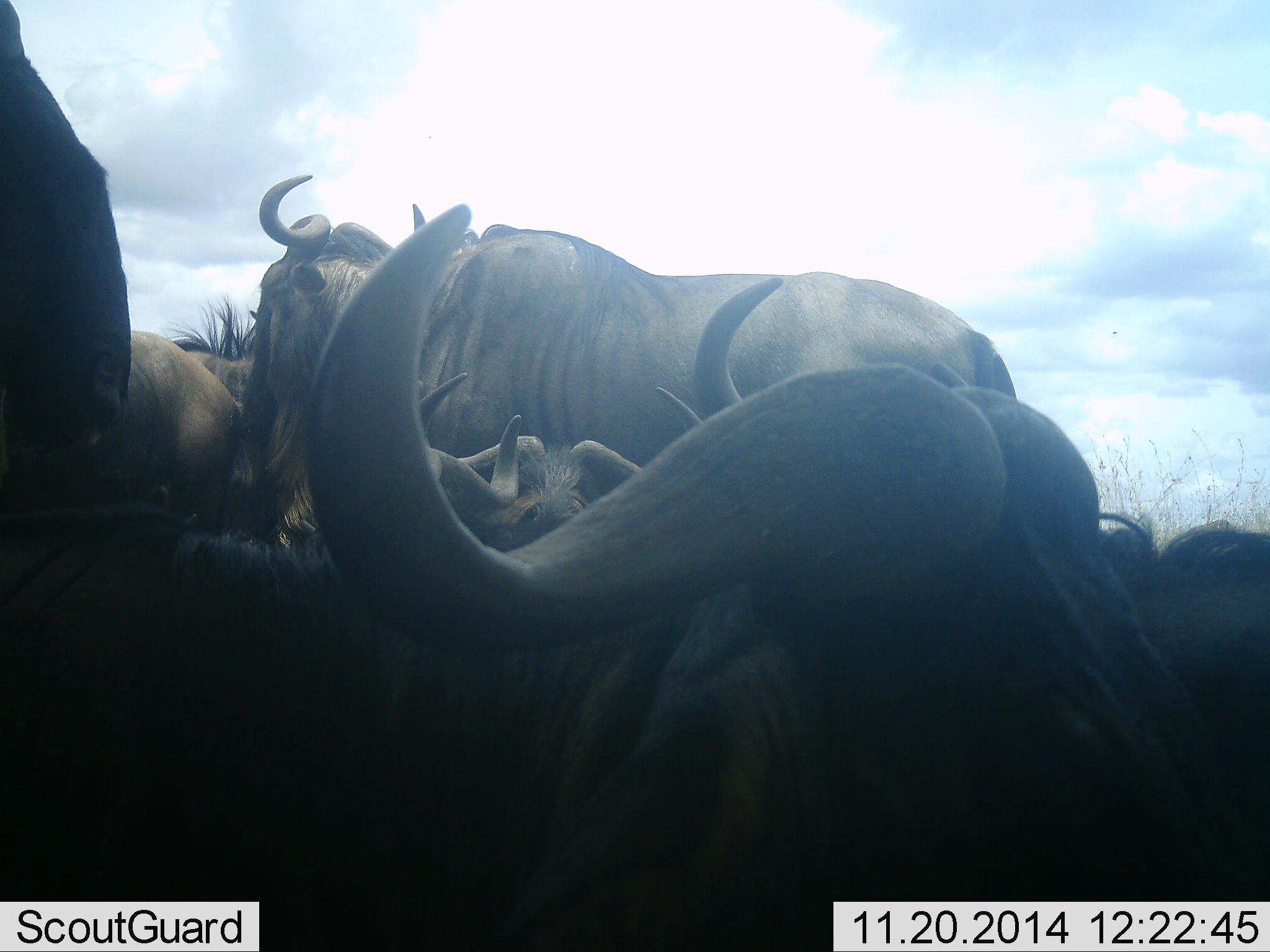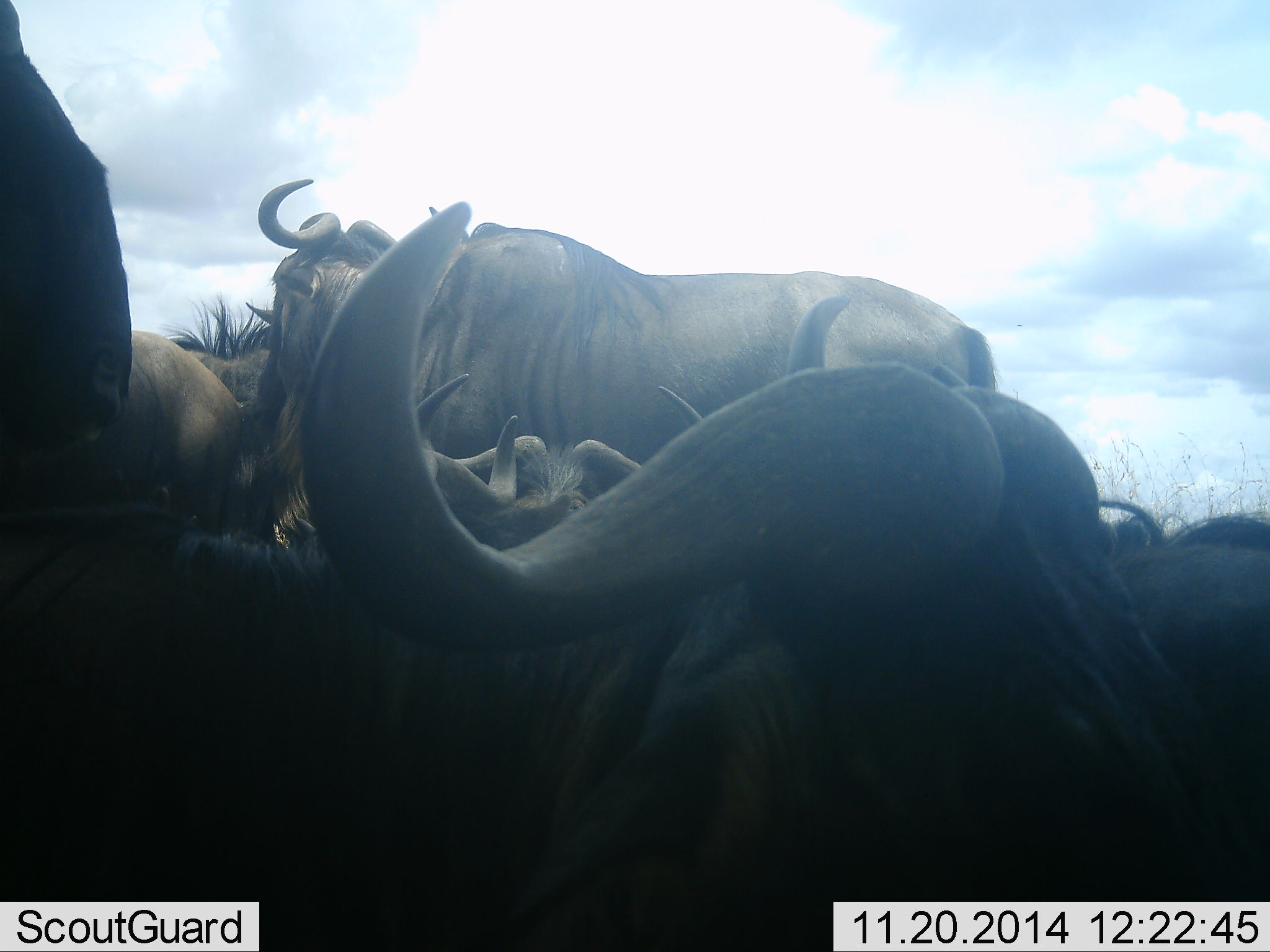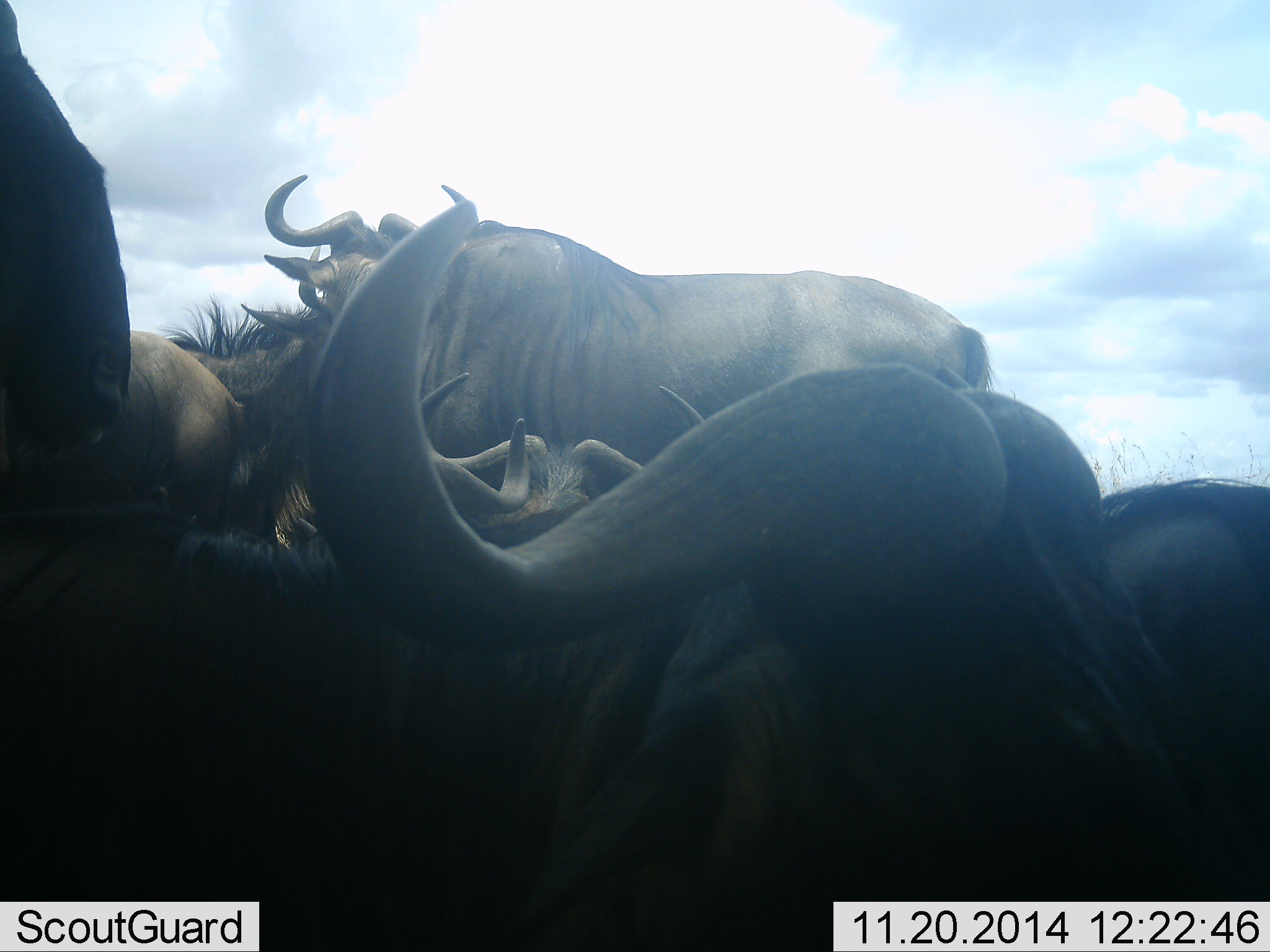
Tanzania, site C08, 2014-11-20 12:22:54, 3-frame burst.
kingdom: Animalia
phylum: Chordata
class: Mammalia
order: Artiodactyla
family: Bovidae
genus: Connochaetes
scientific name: Connochaetes taurinus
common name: blue wildebeest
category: wildebeest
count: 7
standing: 70%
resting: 80%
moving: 0%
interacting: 30%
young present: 0%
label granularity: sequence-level